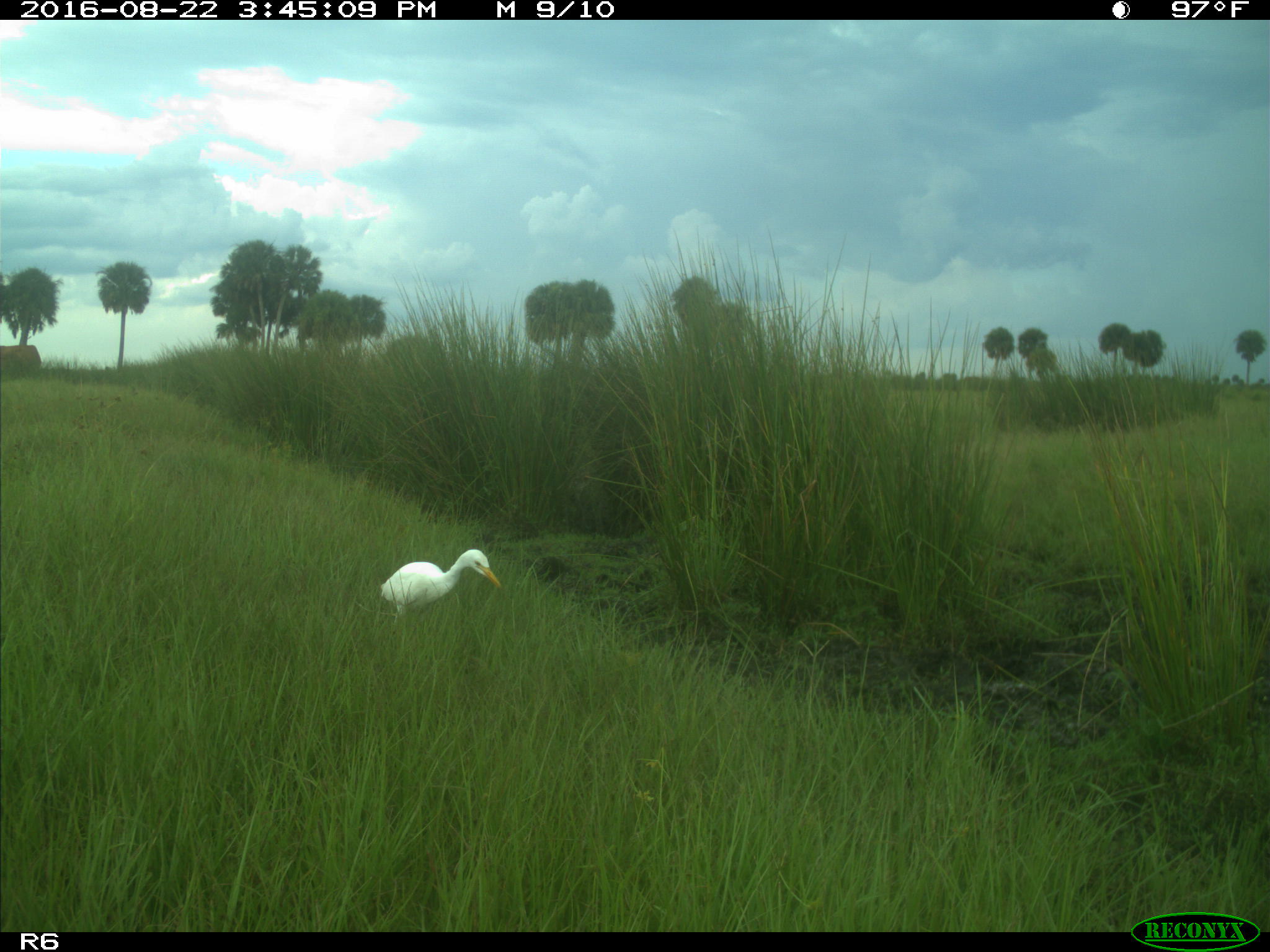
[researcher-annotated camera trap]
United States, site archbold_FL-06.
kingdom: Animalia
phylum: Chordata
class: Aves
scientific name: Aves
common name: birds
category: unidentified bird